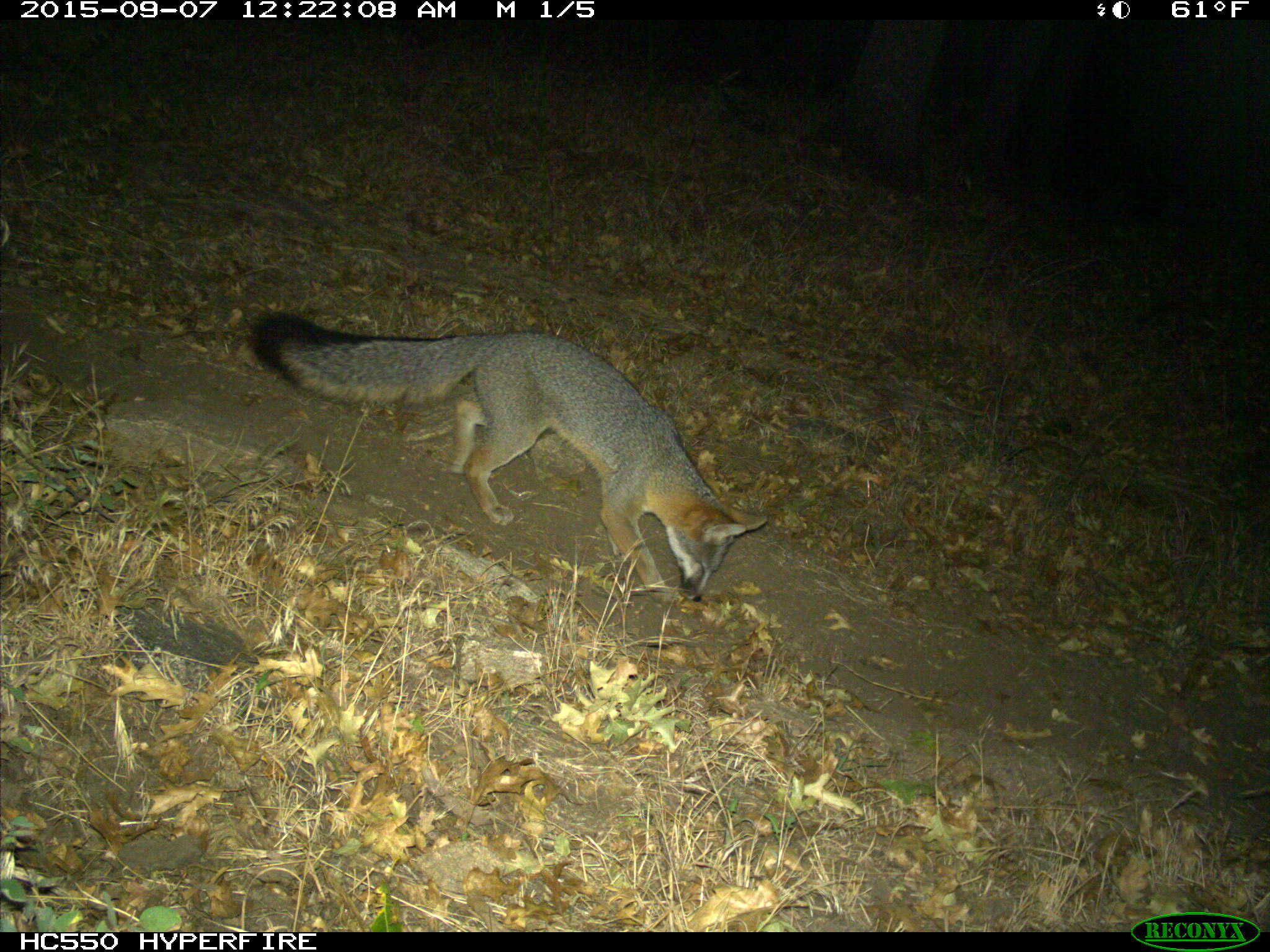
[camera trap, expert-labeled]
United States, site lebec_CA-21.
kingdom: Animalia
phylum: Chordata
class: Mammalia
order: Carnivora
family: Canidae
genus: Urocyon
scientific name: Urocyon cinereoargenteus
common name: gray fox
Urocyon cinereoargenteus (gray fox).